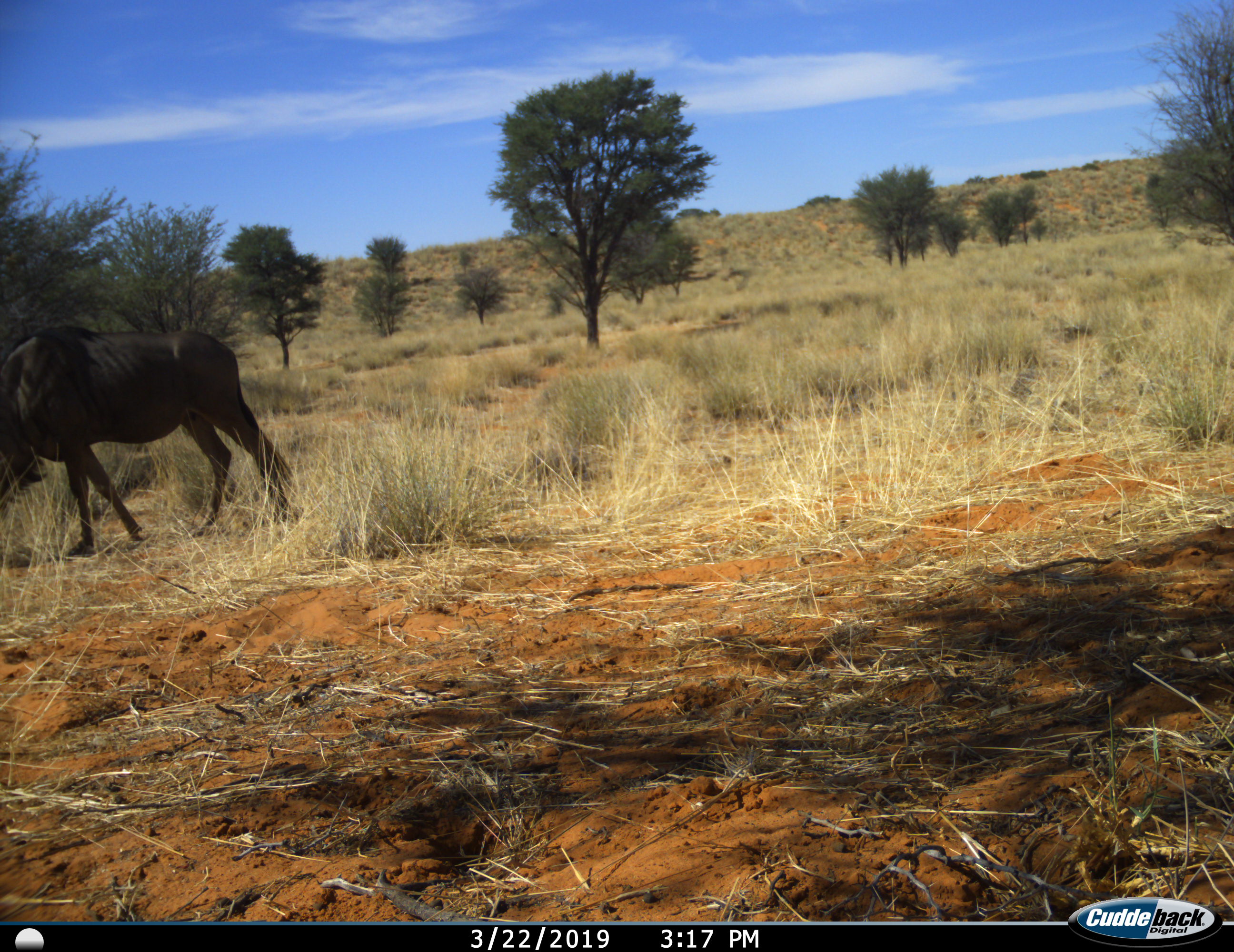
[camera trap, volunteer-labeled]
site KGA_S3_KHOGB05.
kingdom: Animalia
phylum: Chordata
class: Mammalia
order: Artiodactyla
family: Bovidae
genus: Connochaetes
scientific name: Connochaetes taurinus taurinus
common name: blue wildebeest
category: wildebeestblue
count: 1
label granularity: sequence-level